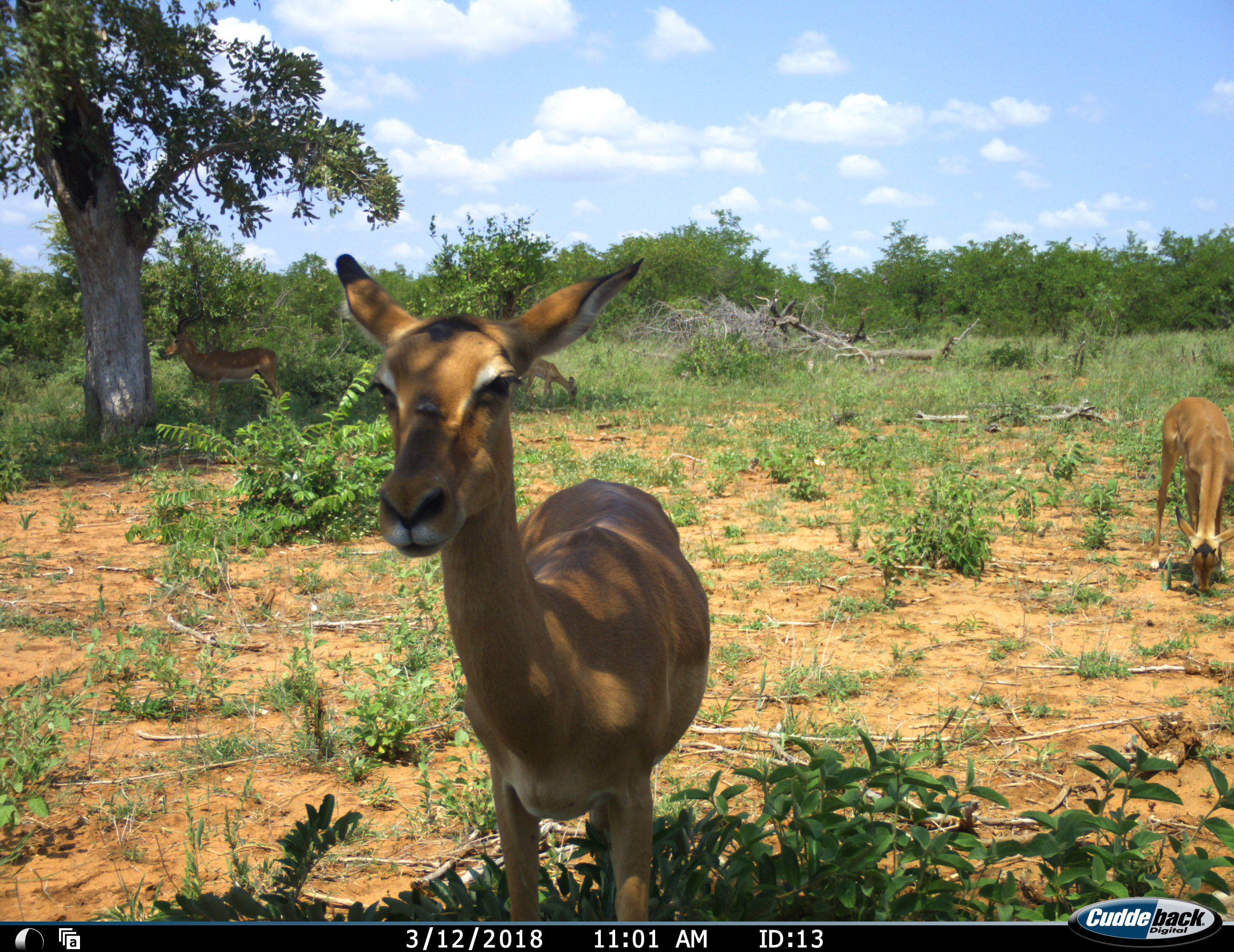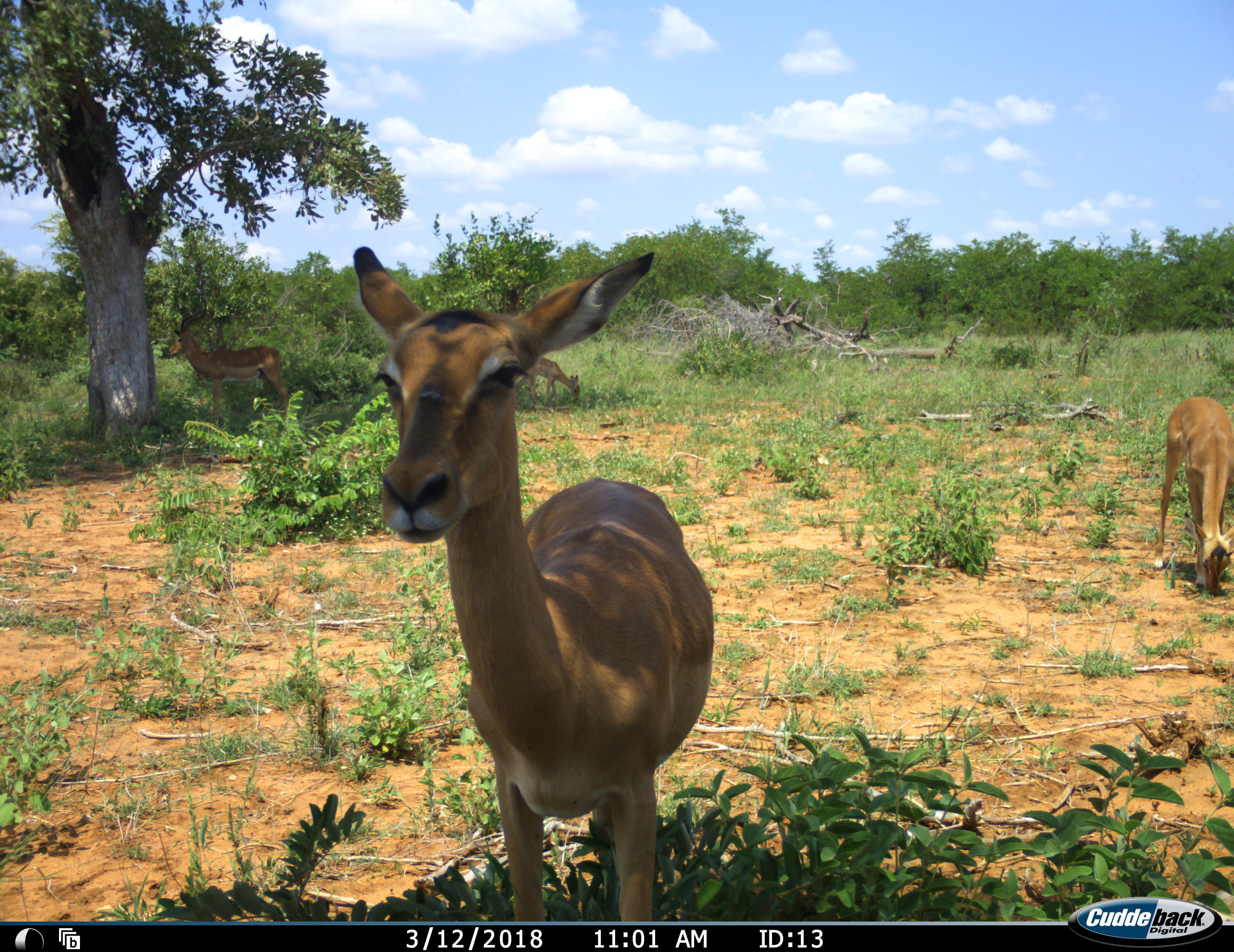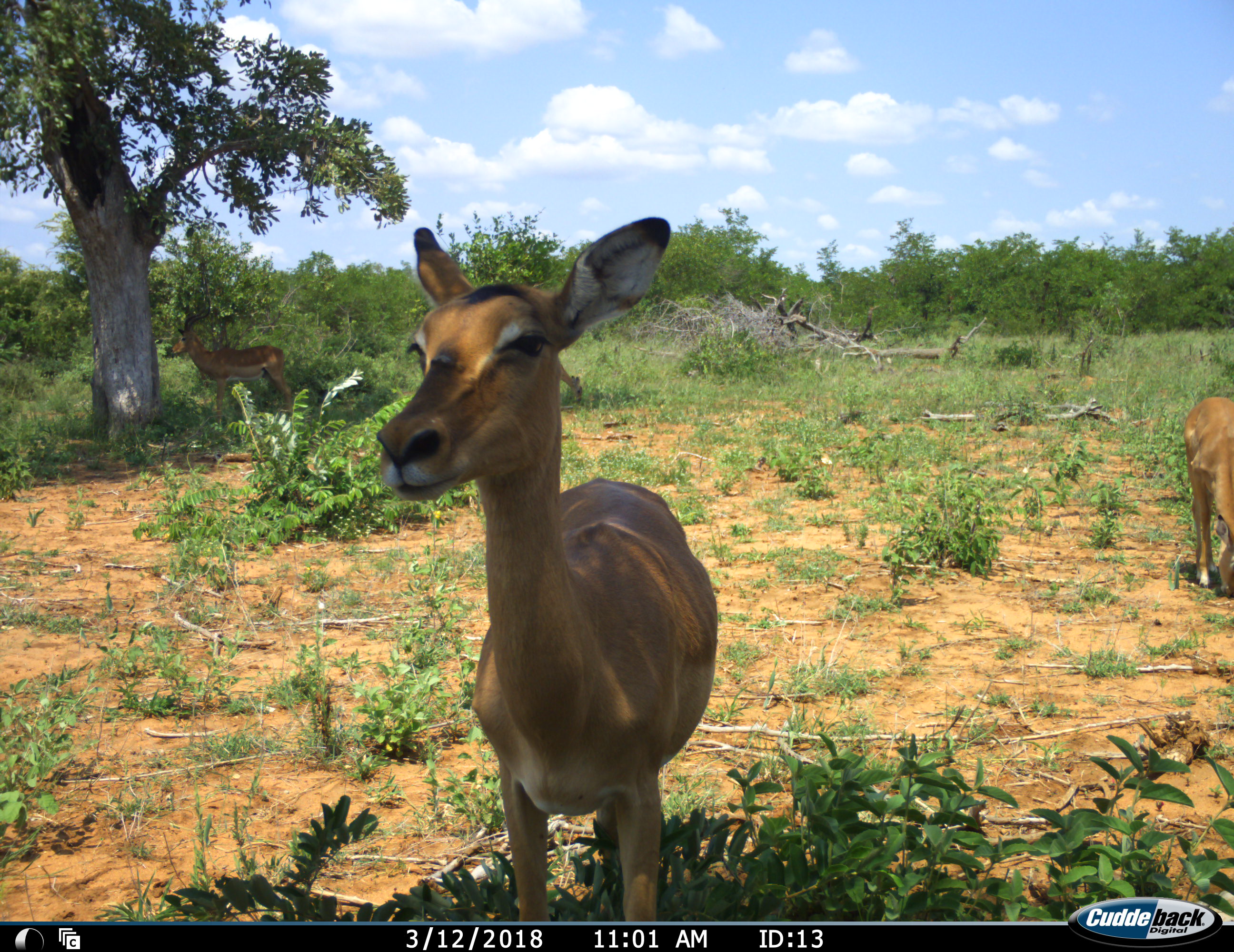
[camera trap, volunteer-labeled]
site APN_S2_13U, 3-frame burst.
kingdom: Animalia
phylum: Chordata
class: Mammalia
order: Artiodactyla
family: Bovidae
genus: Aepyceros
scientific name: Aepyceros melampus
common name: impala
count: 4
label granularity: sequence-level